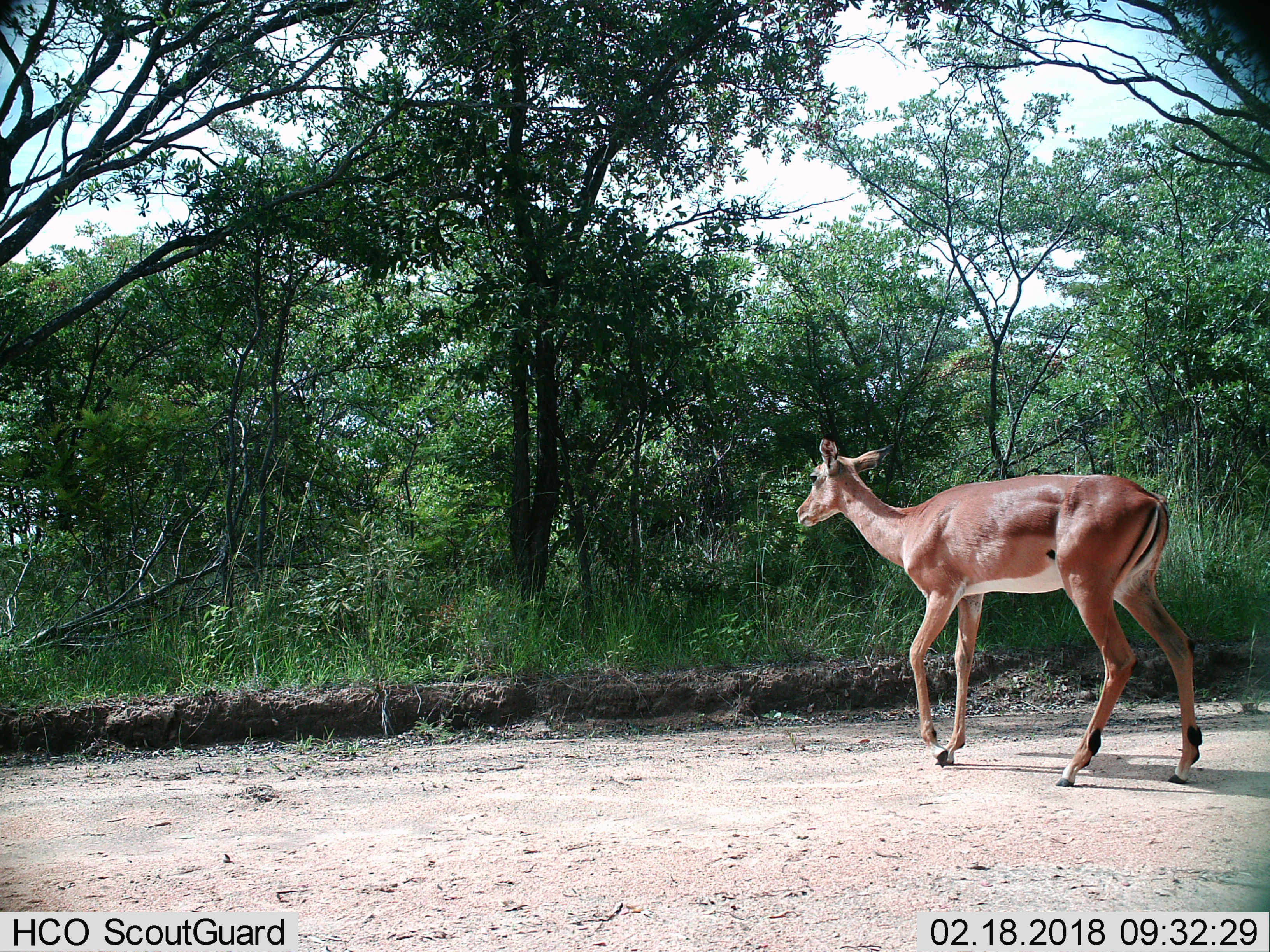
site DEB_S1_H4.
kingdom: Animalia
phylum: Chordata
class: Mammalia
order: Artiodactyla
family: Bovidae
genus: Aepyceros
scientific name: Aepyceros melampus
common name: impala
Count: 1.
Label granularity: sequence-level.